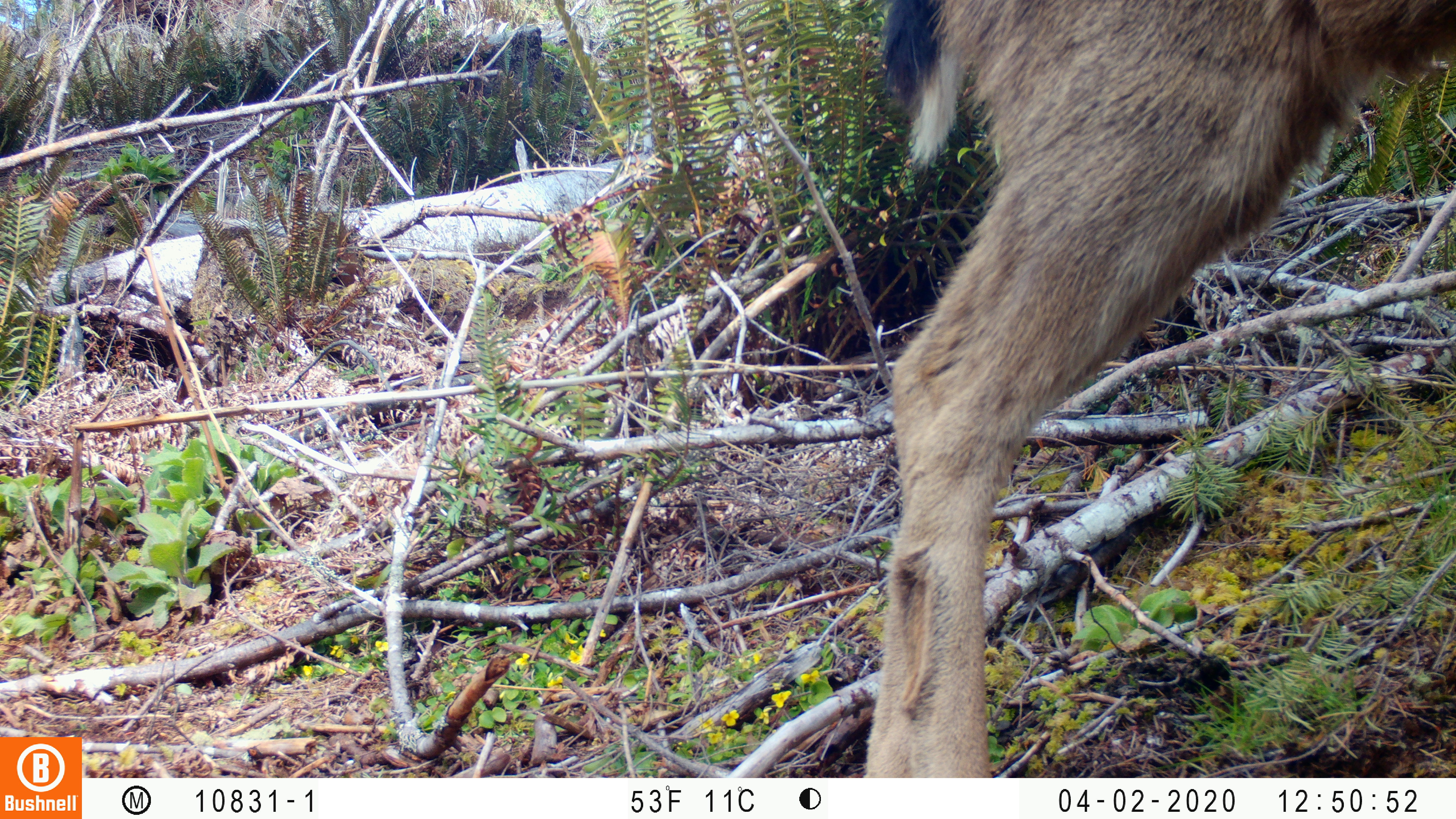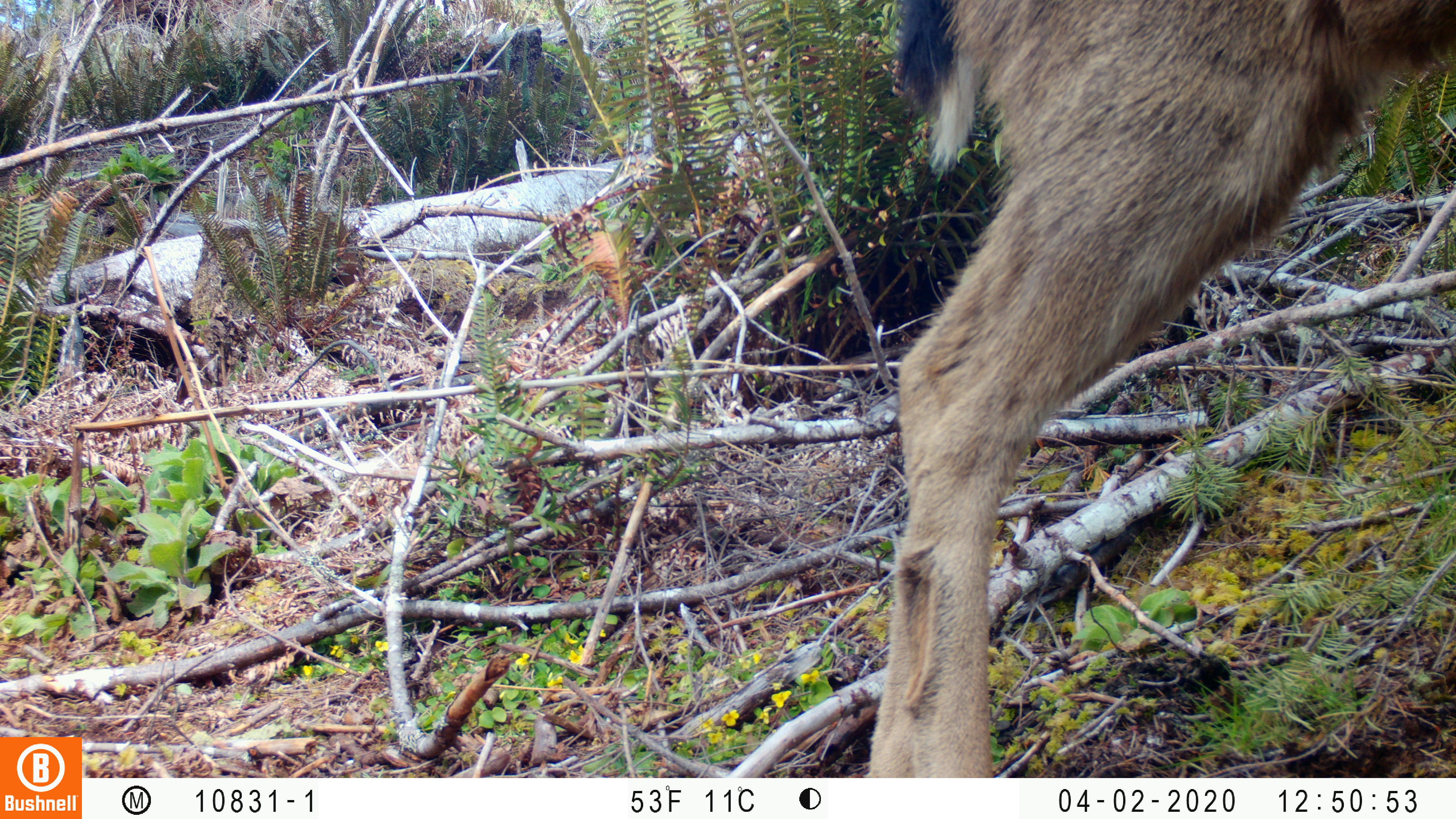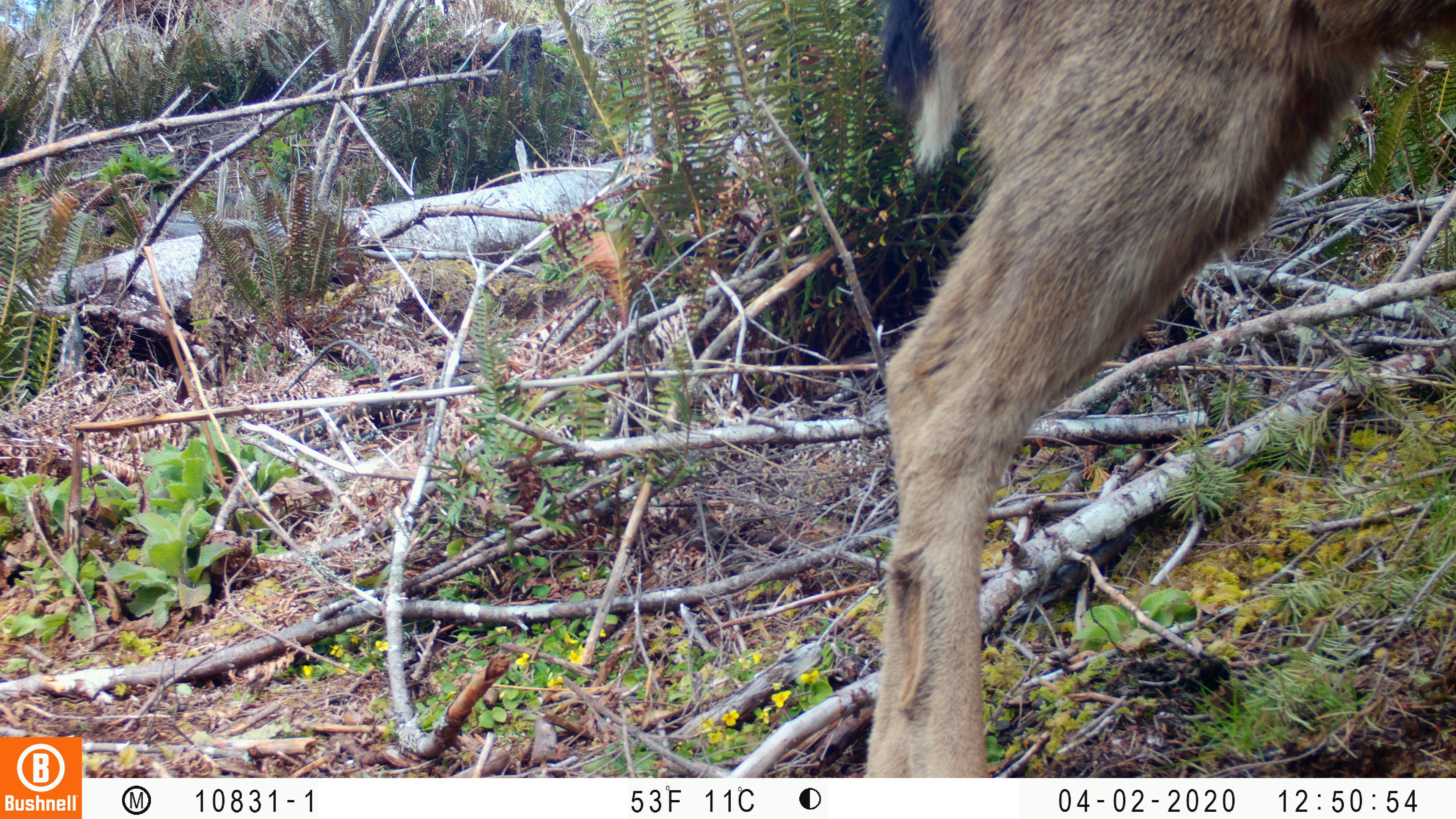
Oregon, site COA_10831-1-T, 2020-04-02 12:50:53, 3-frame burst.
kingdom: Animalia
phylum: Chordata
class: Mammalia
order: Artiodactyla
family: Cervidae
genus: Odocoileus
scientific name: Odocoileus hemionus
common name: black-tailed deer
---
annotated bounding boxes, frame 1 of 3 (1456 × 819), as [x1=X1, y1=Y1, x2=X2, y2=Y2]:
black-tailed deer: [x1=816, y1=1, x2=1447, y2=768]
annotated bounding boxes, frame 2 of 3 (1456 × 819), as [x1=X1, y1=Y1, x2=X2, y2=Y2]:
black-tailed deer: [x1=814, y1=2, x2=1443, y2=770]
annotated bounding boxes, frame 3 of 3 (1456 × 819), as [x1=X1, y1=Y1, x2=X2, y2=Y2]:
black-tailed deer: [x1=833, y1=4, x2=1447, y2=766]